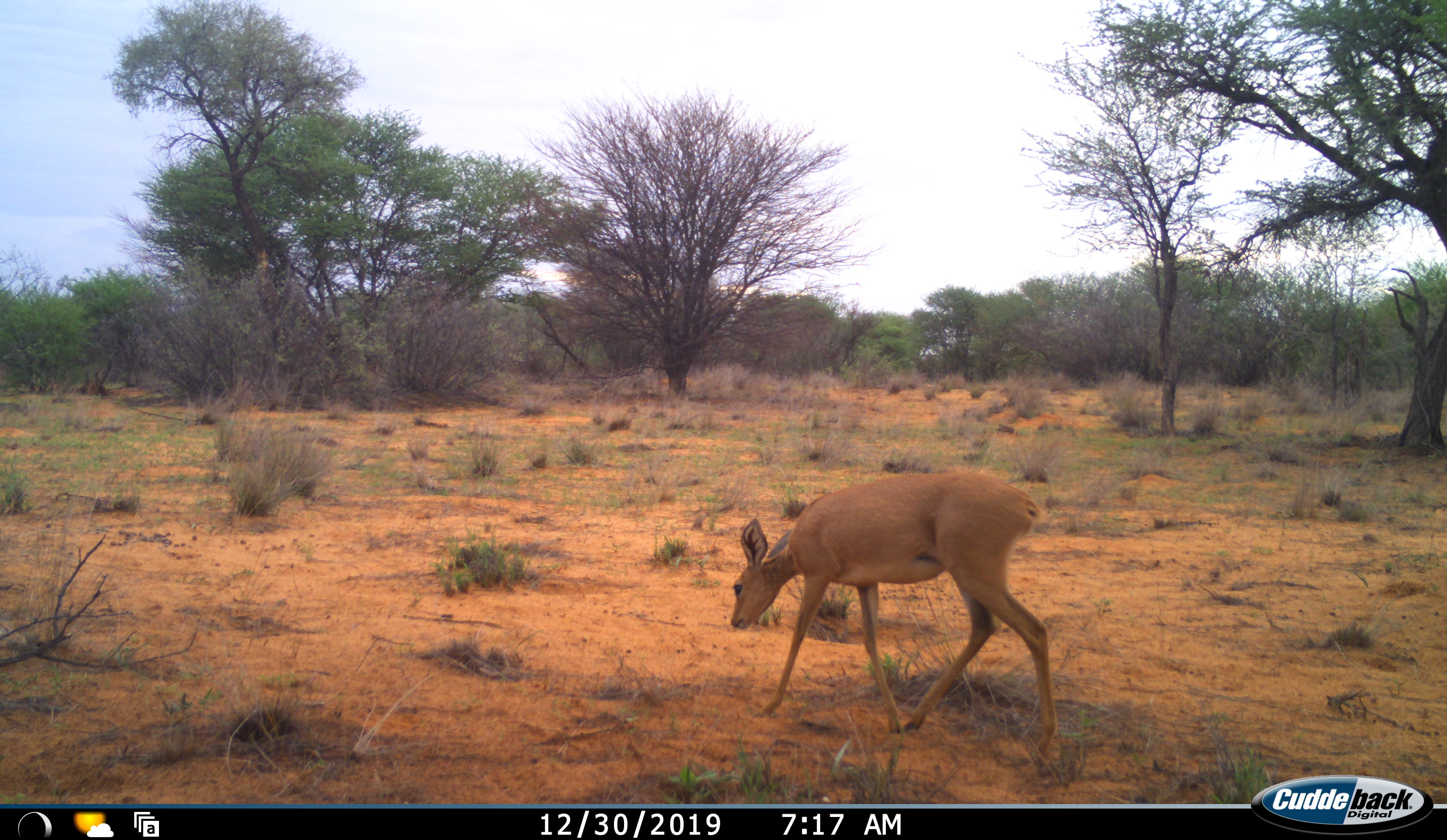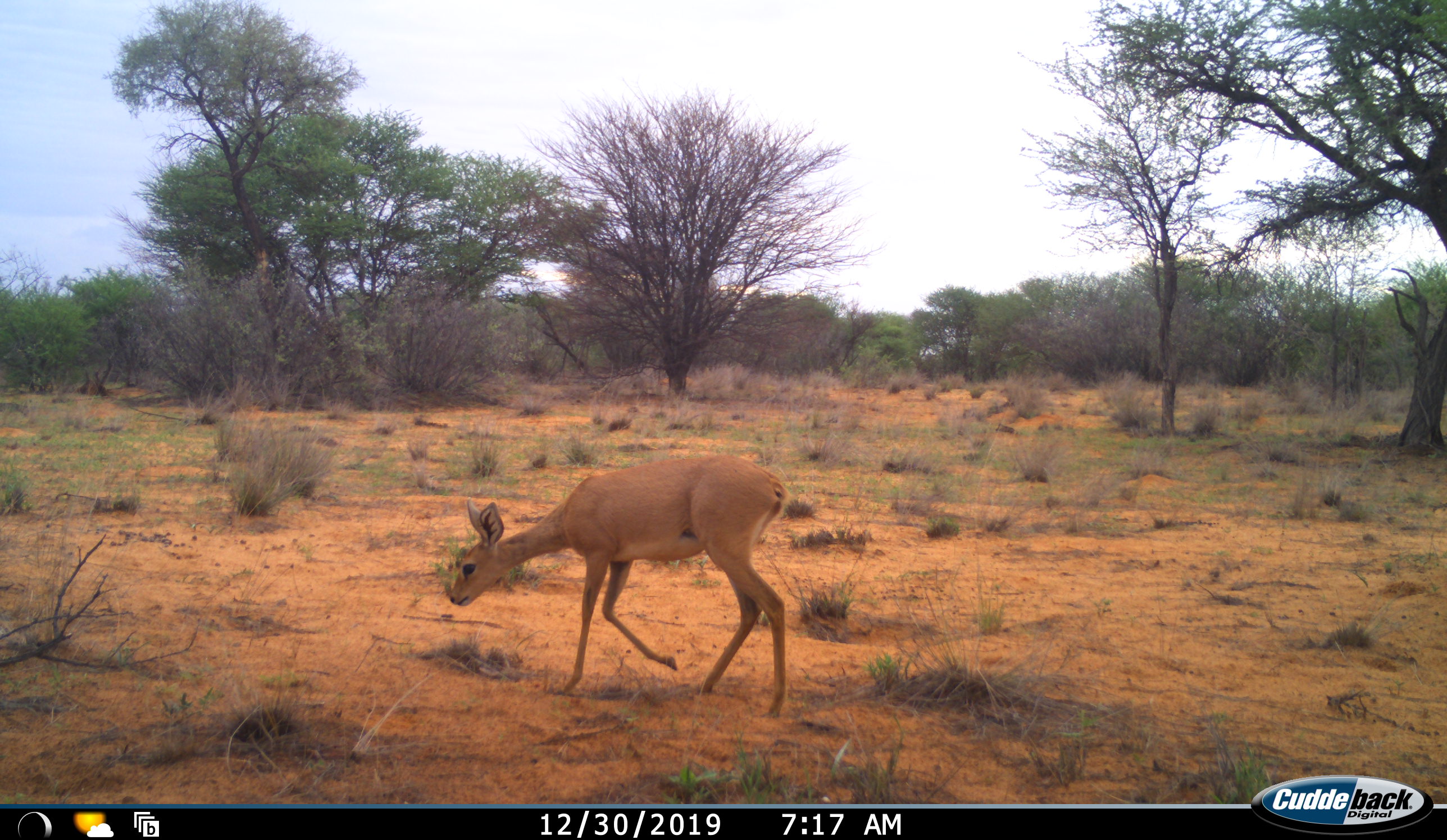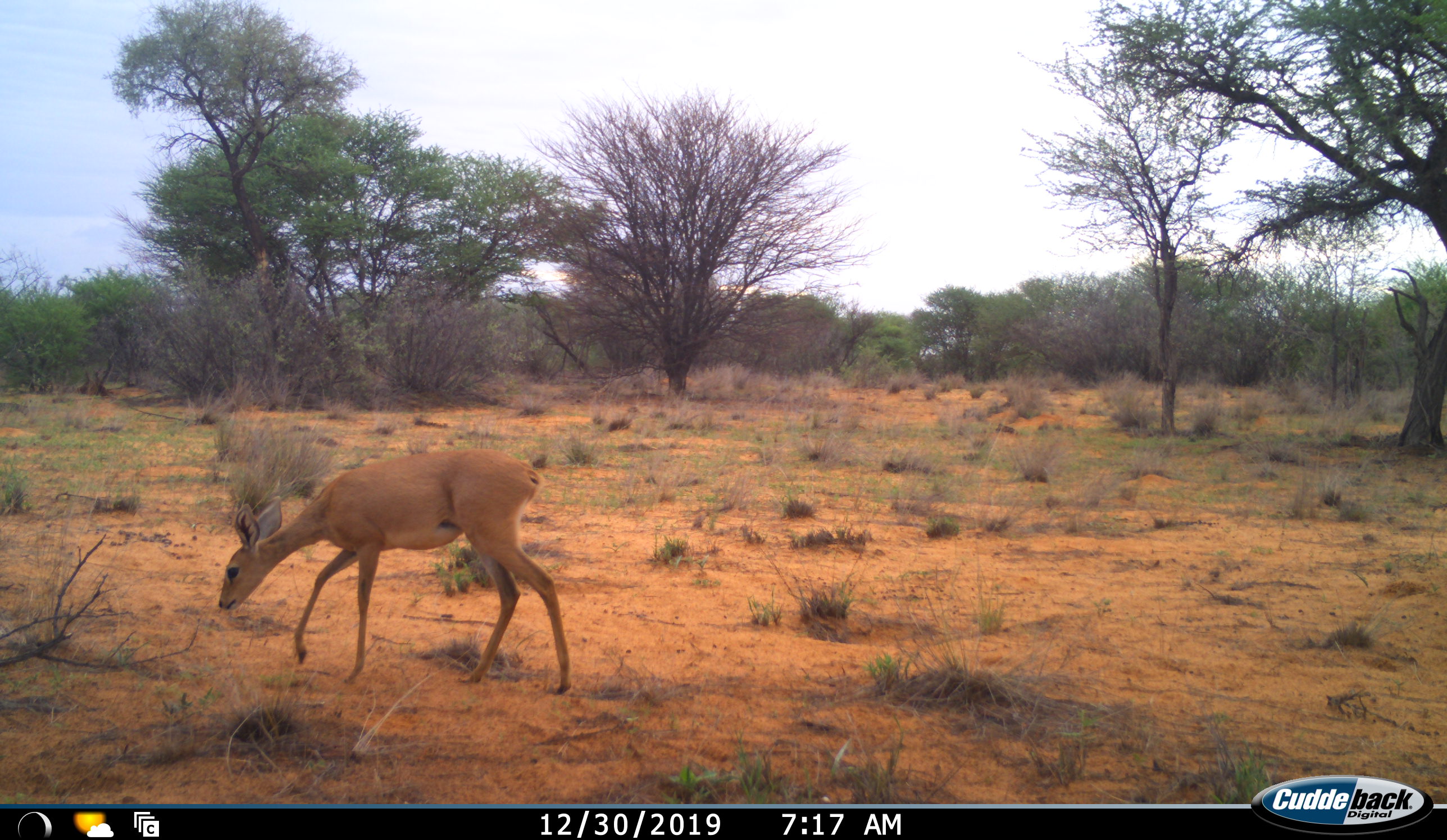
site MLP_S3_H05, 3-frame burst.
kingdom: Animalia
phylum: Chordata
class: Mammalia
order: Artiodactyla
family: Bovidae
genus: Raphicerus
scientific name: Raphicerus campestris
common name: steenbok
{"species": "steenbok (Raphicerus campestris)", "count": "1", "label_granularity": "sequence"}